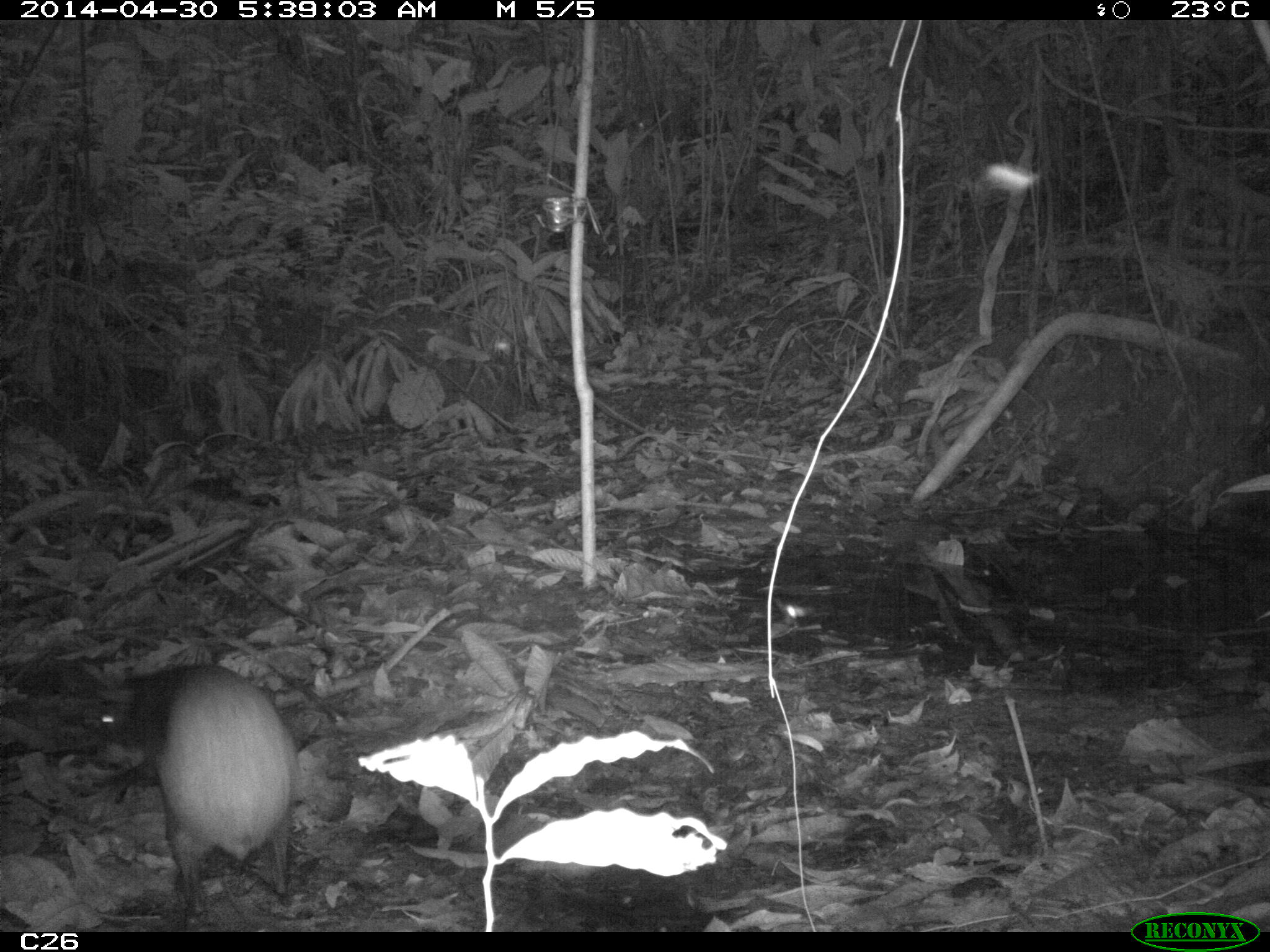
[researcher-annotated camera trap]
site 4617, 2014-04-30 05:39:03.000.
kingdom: Animalia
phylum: Chordata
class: Mammalia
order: Rodentia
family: Dasyproctidae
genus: Dasyprocta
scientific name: Dasyprocta leporina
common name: red-rumped agouti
Dasyprocta leporina (red-rumped agouti), count 1, age adult.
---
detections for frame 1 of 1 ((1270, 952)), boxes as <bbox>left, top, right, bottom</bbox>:
dasyprocta leporina: <bbox>83, 657, 299, 930</bbox>